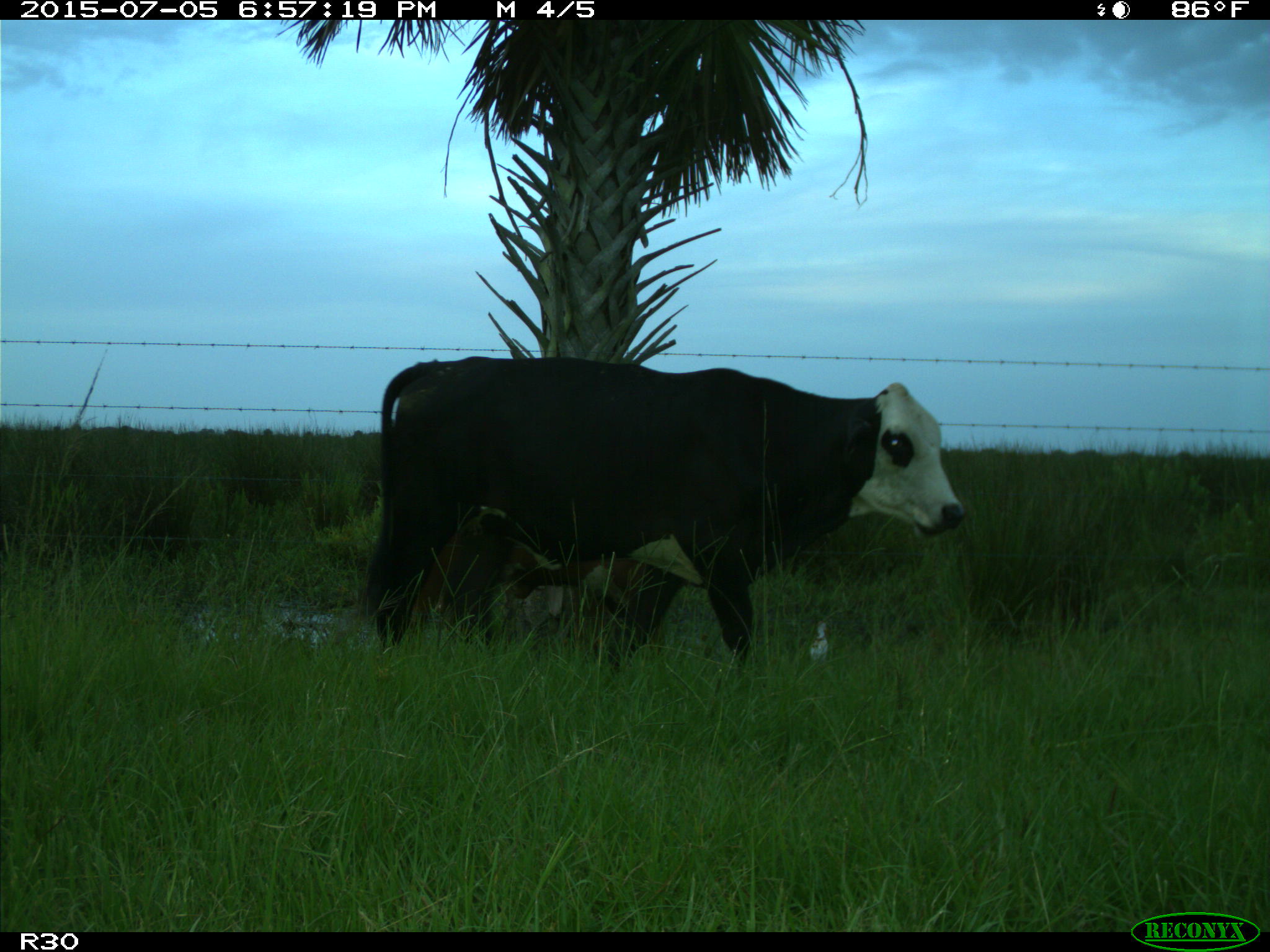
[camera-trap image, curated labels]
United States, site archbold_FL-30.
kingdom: Animalia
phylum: Chordata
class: Mammalia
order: Artiodactyla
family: Bovidae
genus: Bos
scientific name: Bos taurus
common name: domestic cow